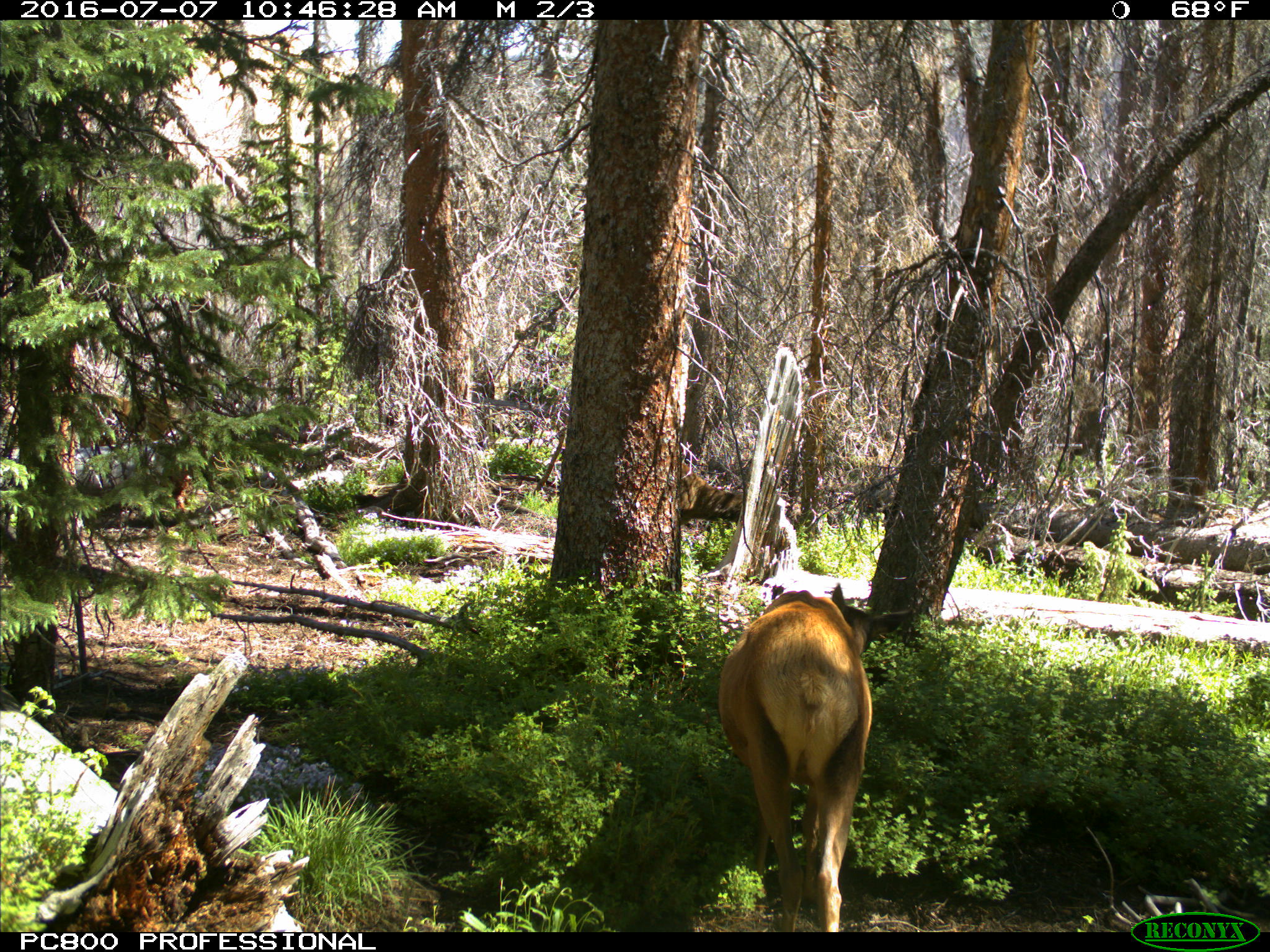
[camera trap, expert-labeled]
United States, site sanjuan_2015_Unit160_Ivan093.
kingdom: Animalia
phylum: Chordata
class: Mammalia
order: Artiodactyla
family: Cervidae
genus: Cervus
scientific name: Cervus elaphus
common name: red deer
Cervus elaphus (red deer).